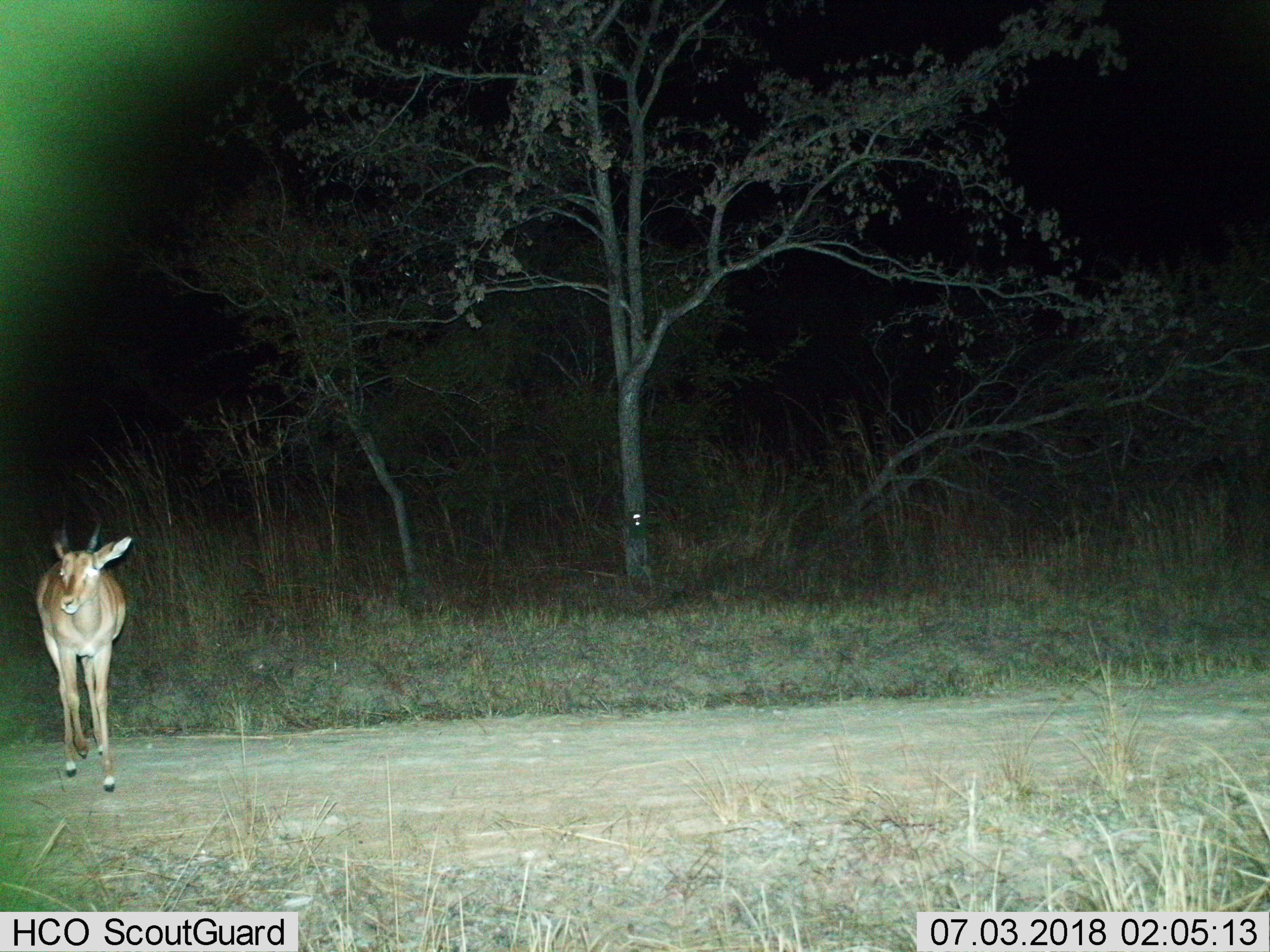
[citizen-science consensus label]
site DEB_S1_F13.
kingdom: Animalia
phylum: Chordata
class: Mammalia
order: Artiodactyla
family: Bovidae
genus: Aepyceros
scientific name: Aepyceros melampus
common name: impala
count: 1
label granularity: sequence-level